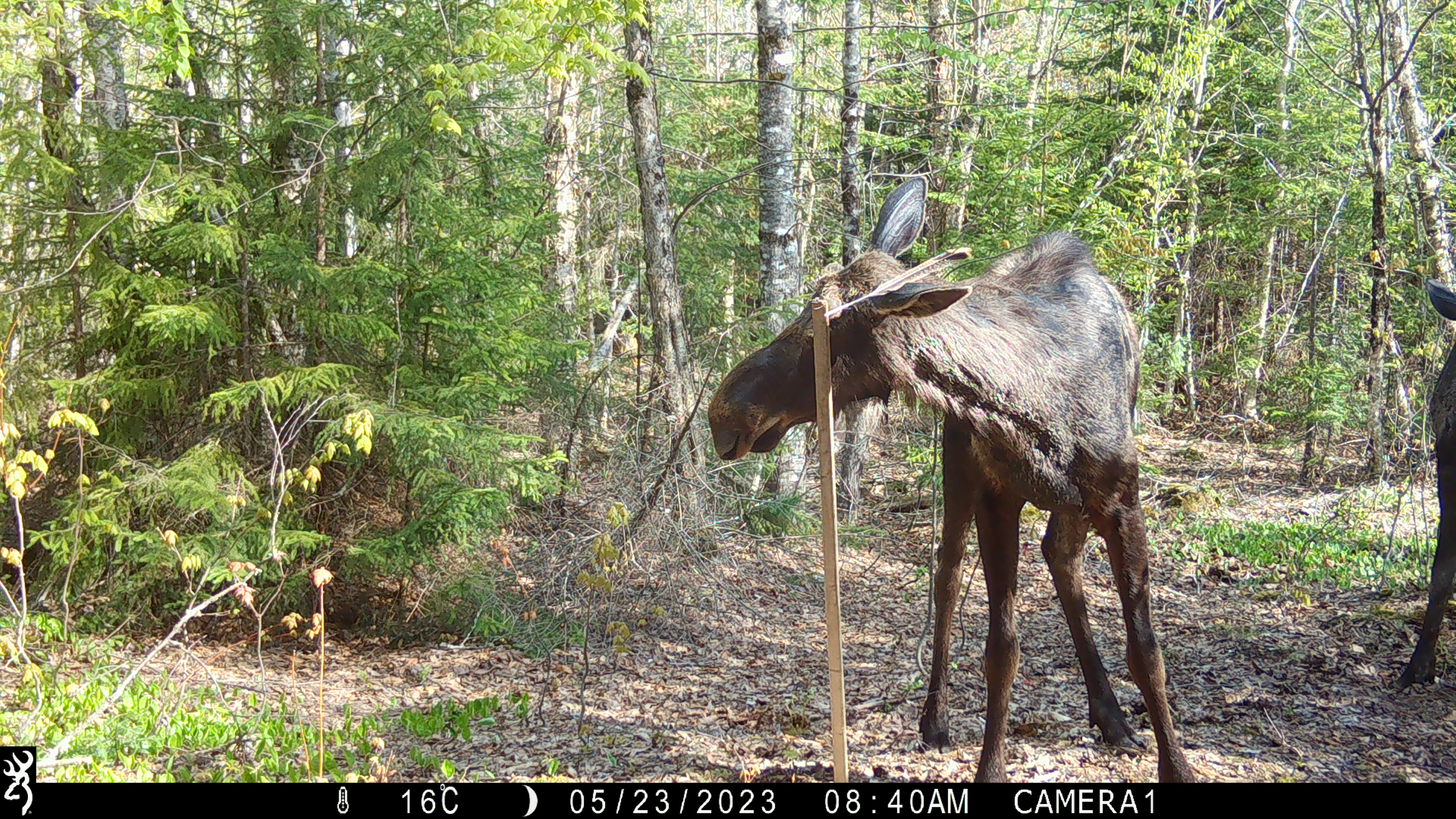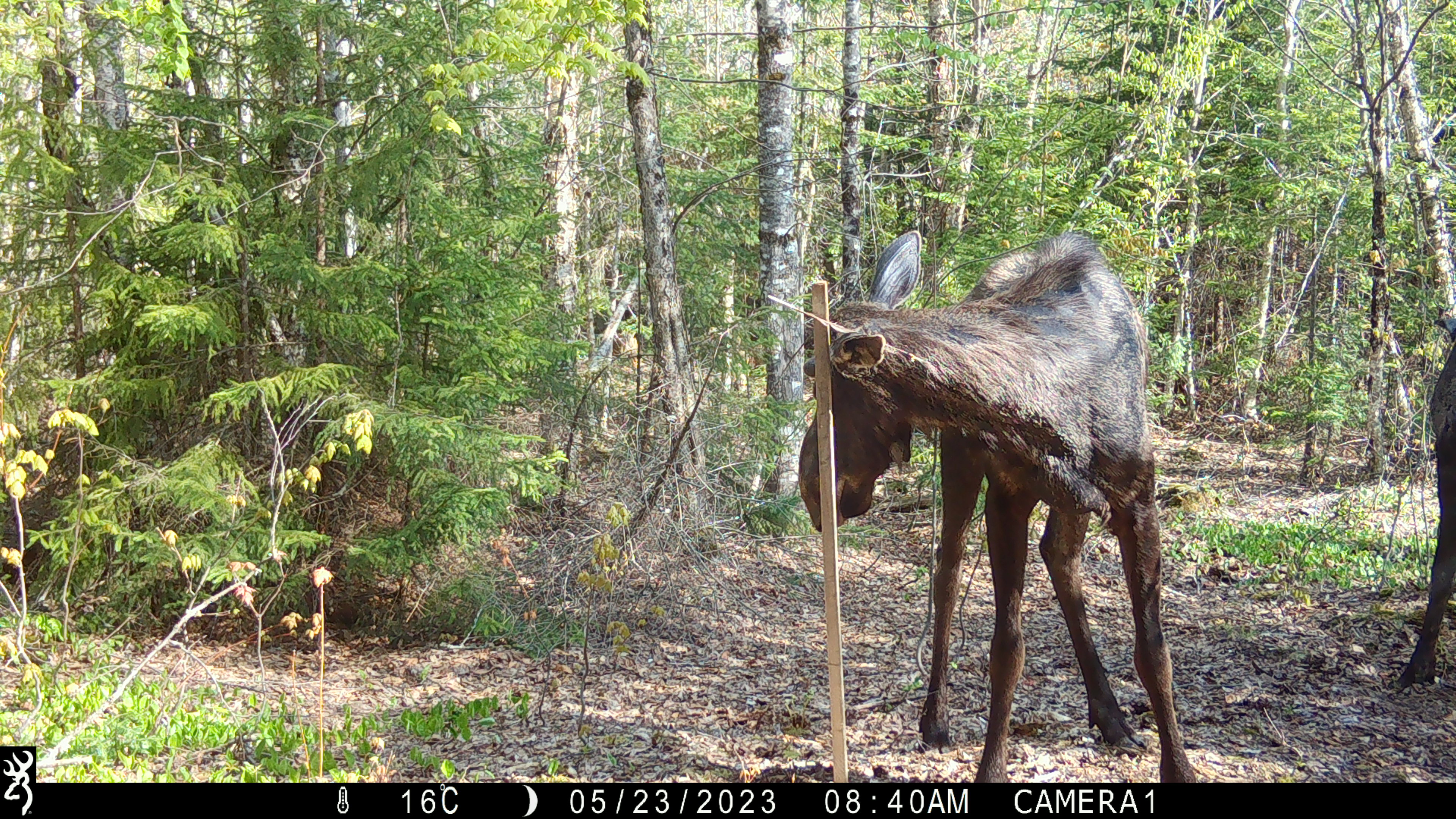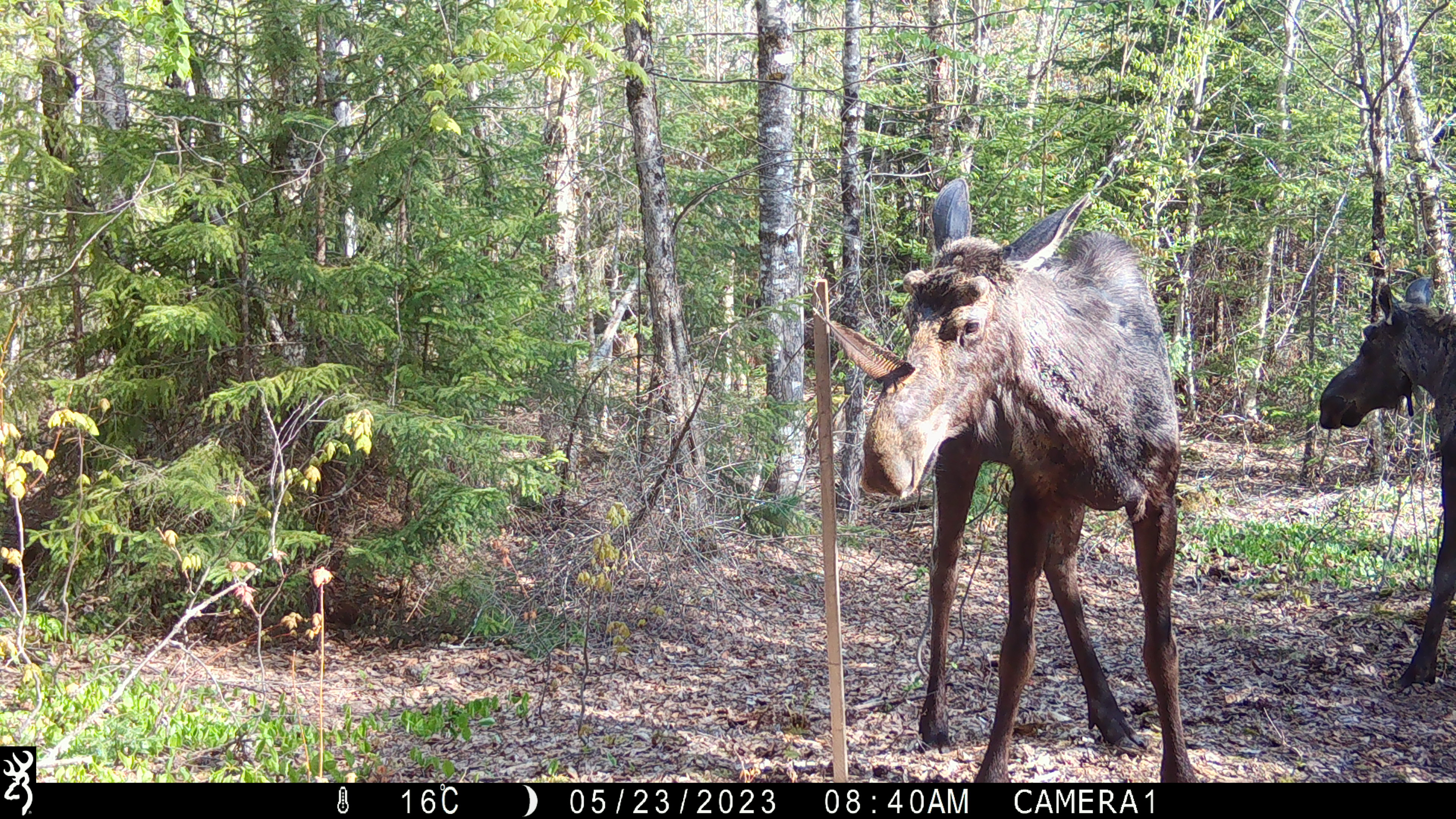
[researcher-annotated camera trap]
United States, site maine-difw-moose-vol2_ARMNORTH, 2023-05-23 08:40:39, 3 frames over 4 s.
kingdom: Animalia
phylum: Chordata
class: Mammalia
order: Artiodactyla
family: Cervidae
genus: Alces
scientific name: Alces alces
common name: moose